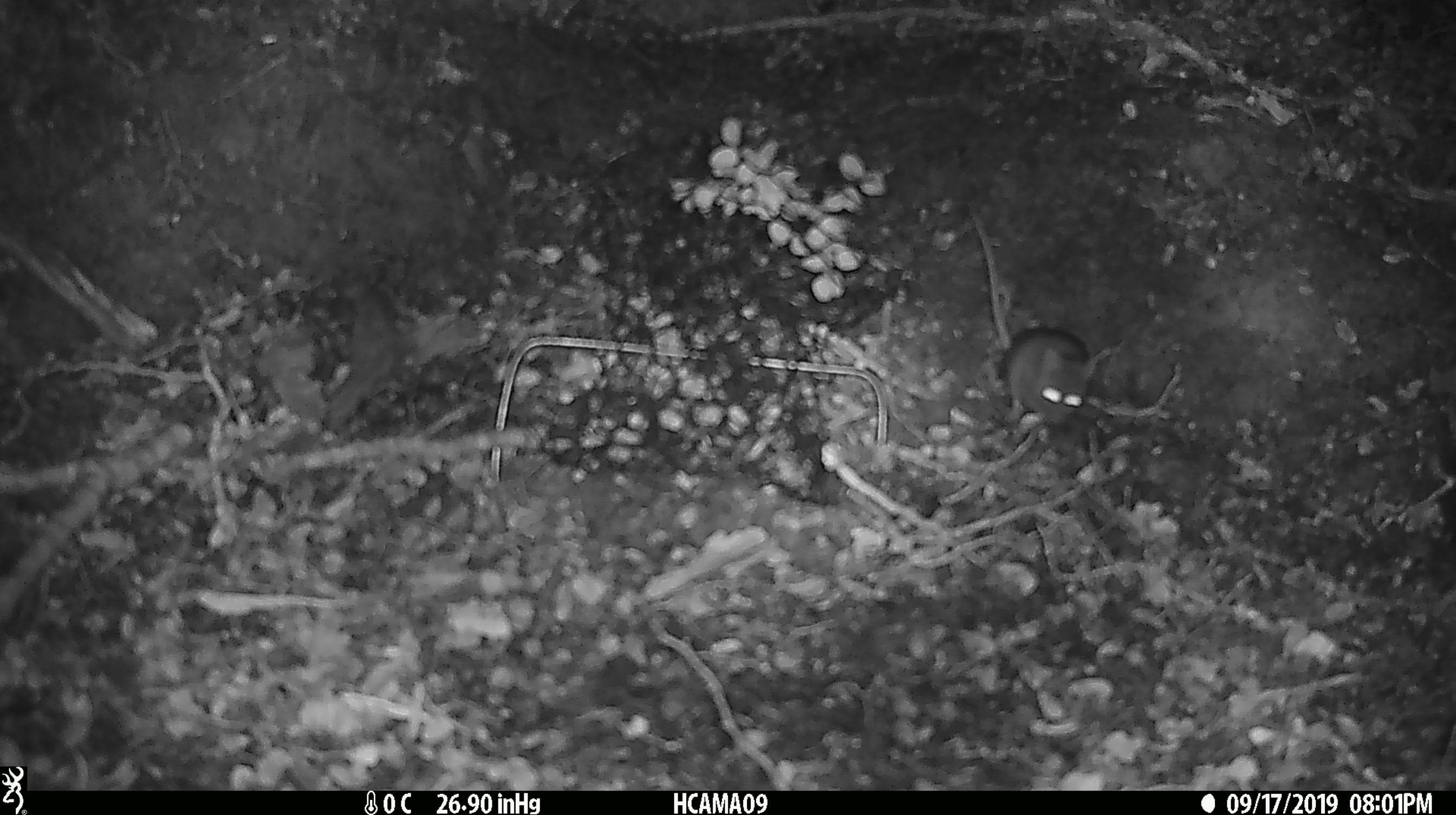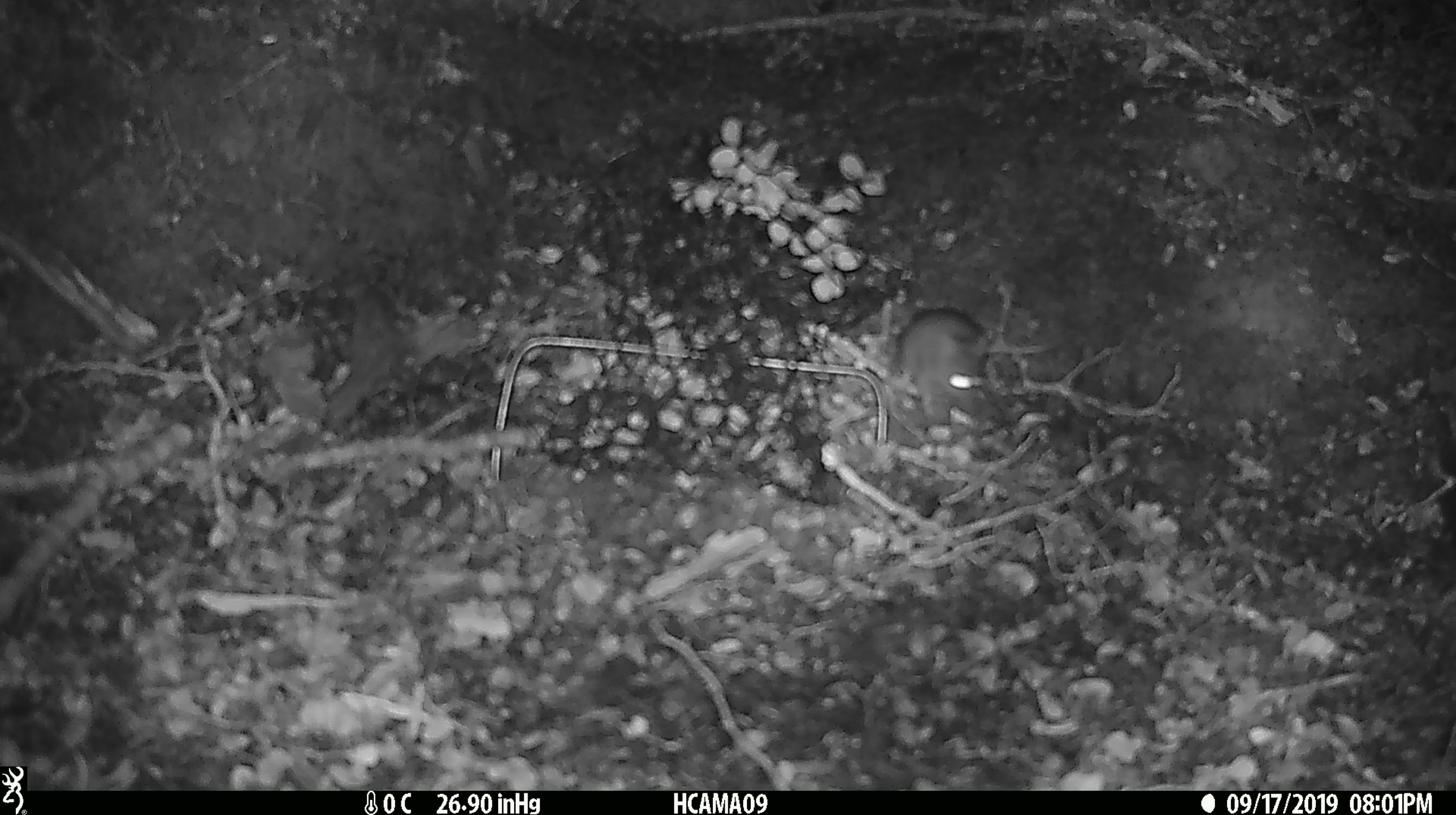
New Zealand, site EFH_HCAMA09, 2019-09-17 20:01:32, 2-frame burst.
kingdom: Animalia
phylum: Chordata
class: Mammalia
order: Rodentia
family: Muridae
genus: Mus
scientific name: Mus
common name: mouse